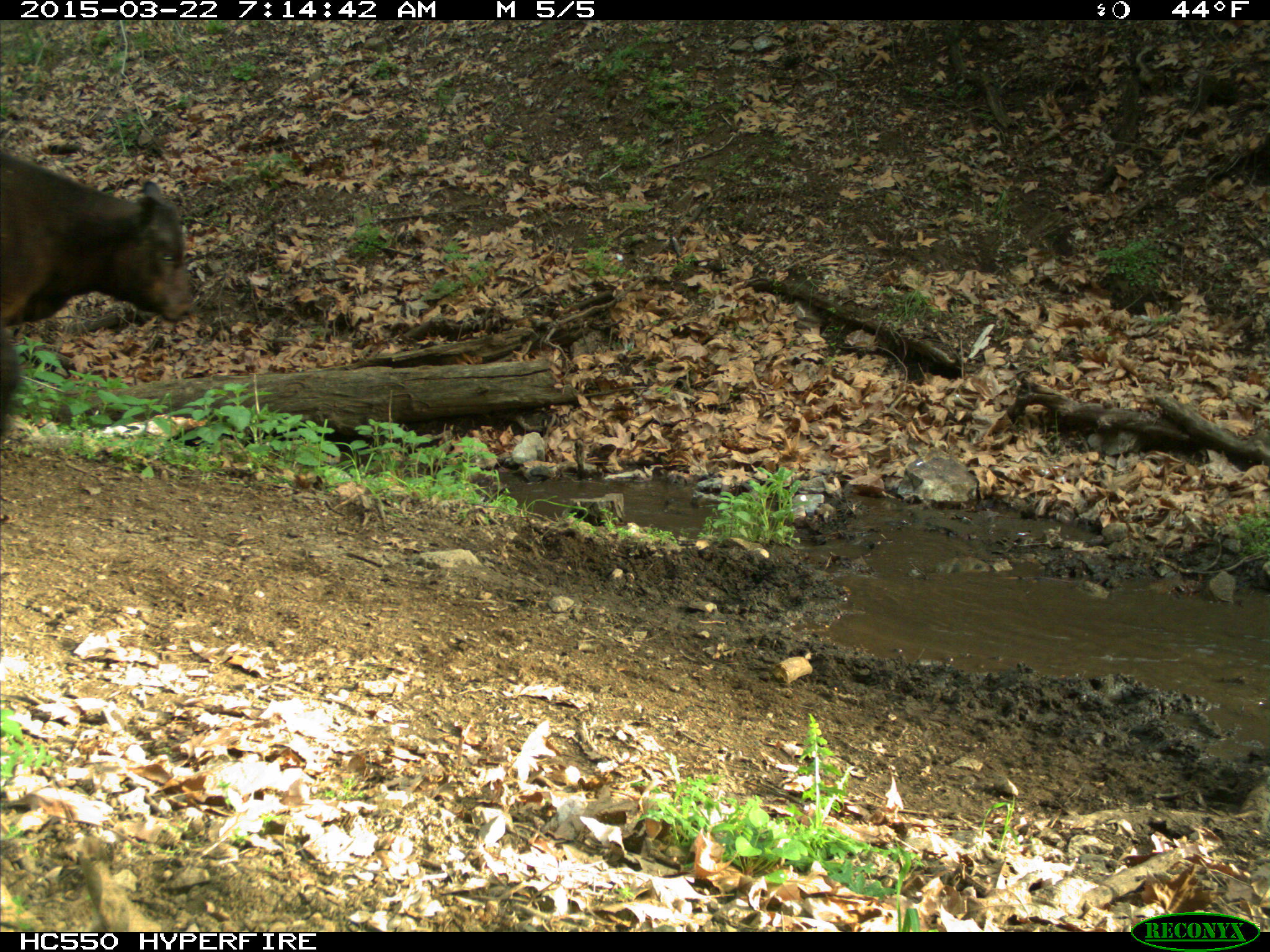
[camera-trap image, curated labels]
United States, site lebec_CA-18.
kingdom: Animalia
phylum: Chordata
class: Mammalia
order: Artiodactyla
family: Bovidae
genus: Bos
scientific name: Bos taurus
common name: domestic cow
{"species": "Bos taurus (domestic cow)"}